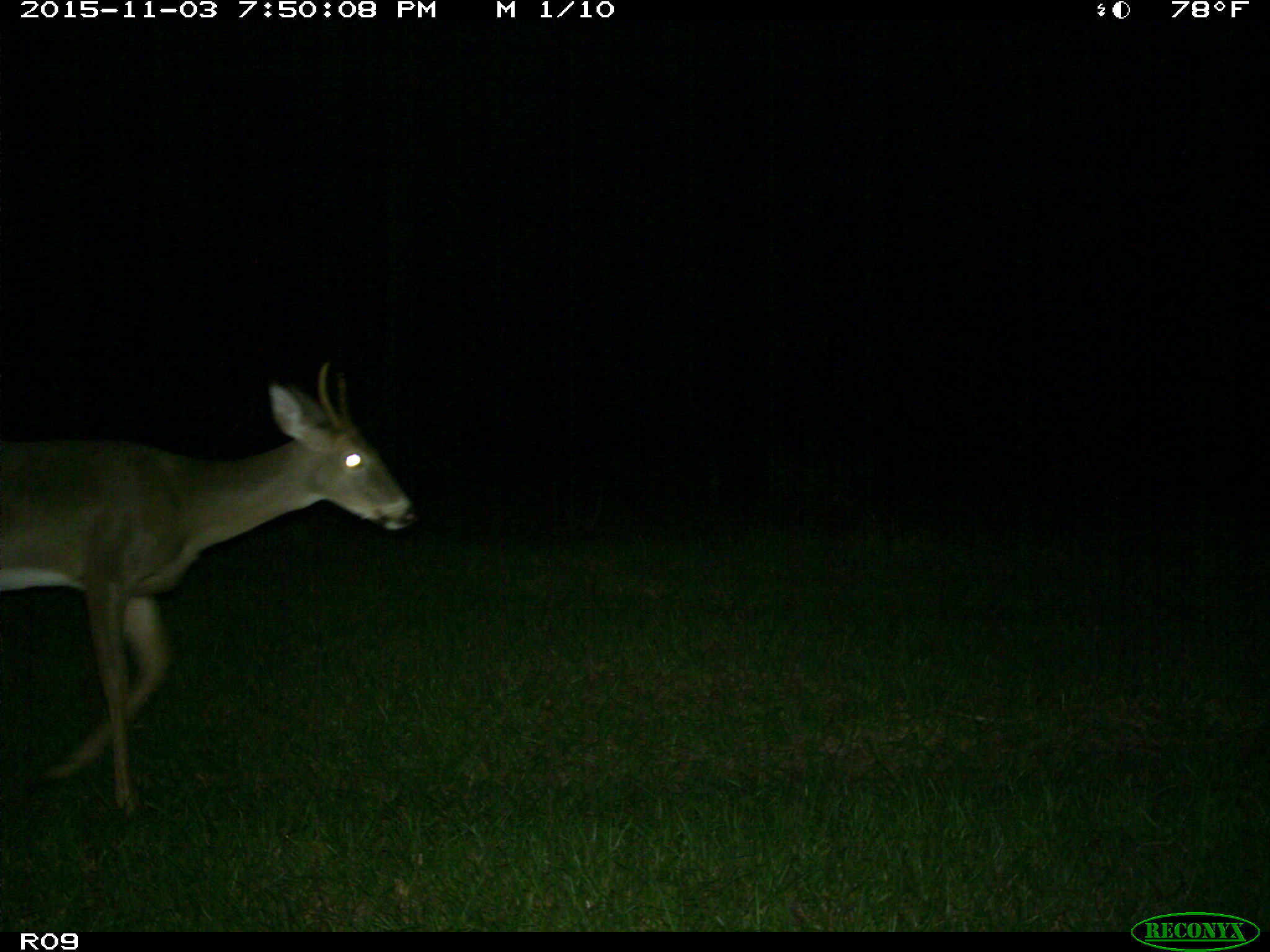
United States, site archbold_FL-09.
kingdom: Animalia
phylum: Chordata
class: Mammalia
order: Artiodactyla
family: Cervidae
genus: Odocoileus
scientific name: Odocoileus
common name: deer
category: unidentified deer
Unidentified deer (deer) (Odocoileus).